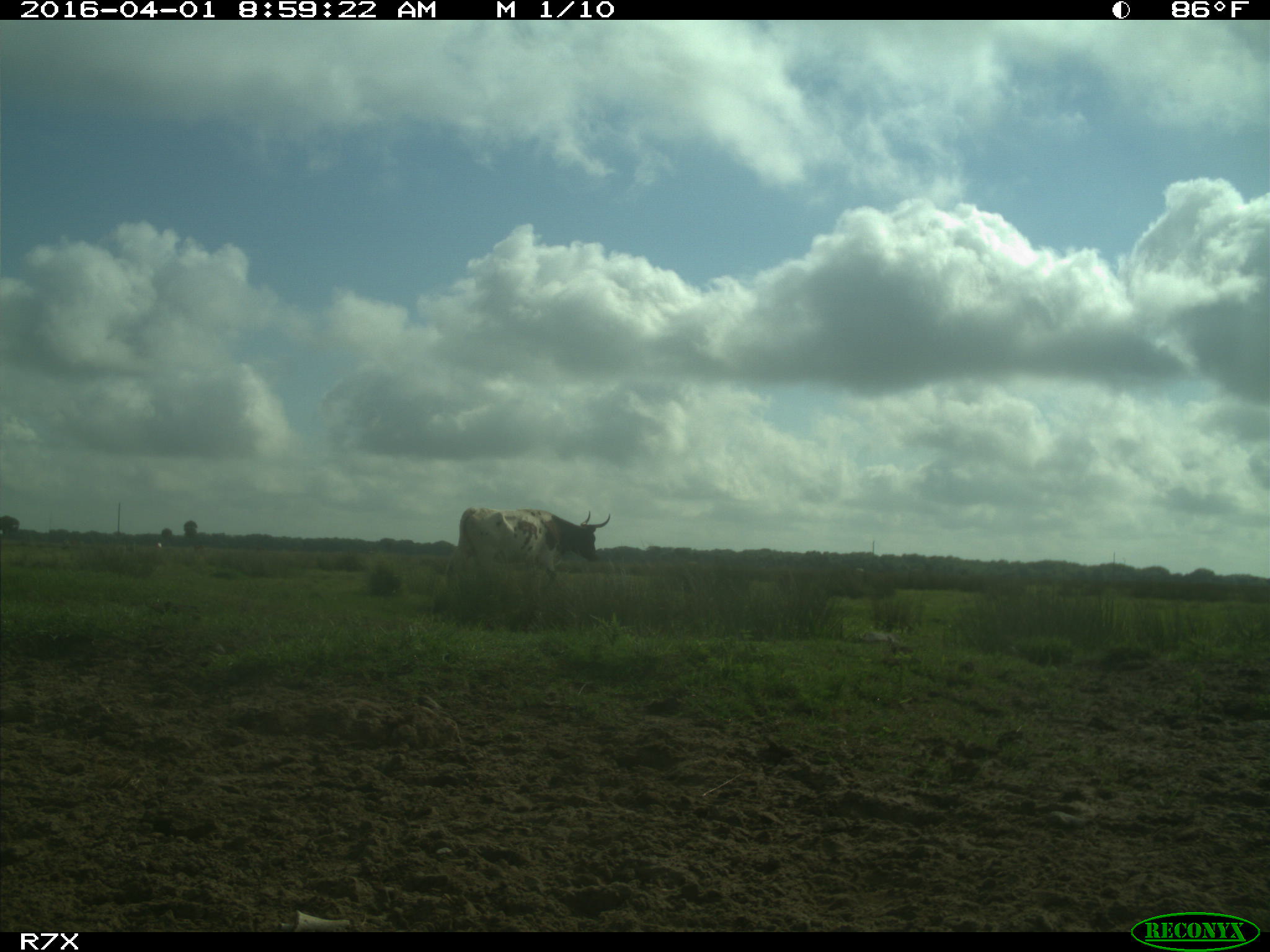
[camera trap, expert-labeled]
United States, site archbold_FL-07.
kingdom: Animalia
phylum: Chordata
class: Mammalia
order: Artiodactyla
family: Bovidae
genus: Bos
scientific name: Bos taurus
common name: domestic cow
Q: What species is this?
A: Bos taurus (domestic cow).